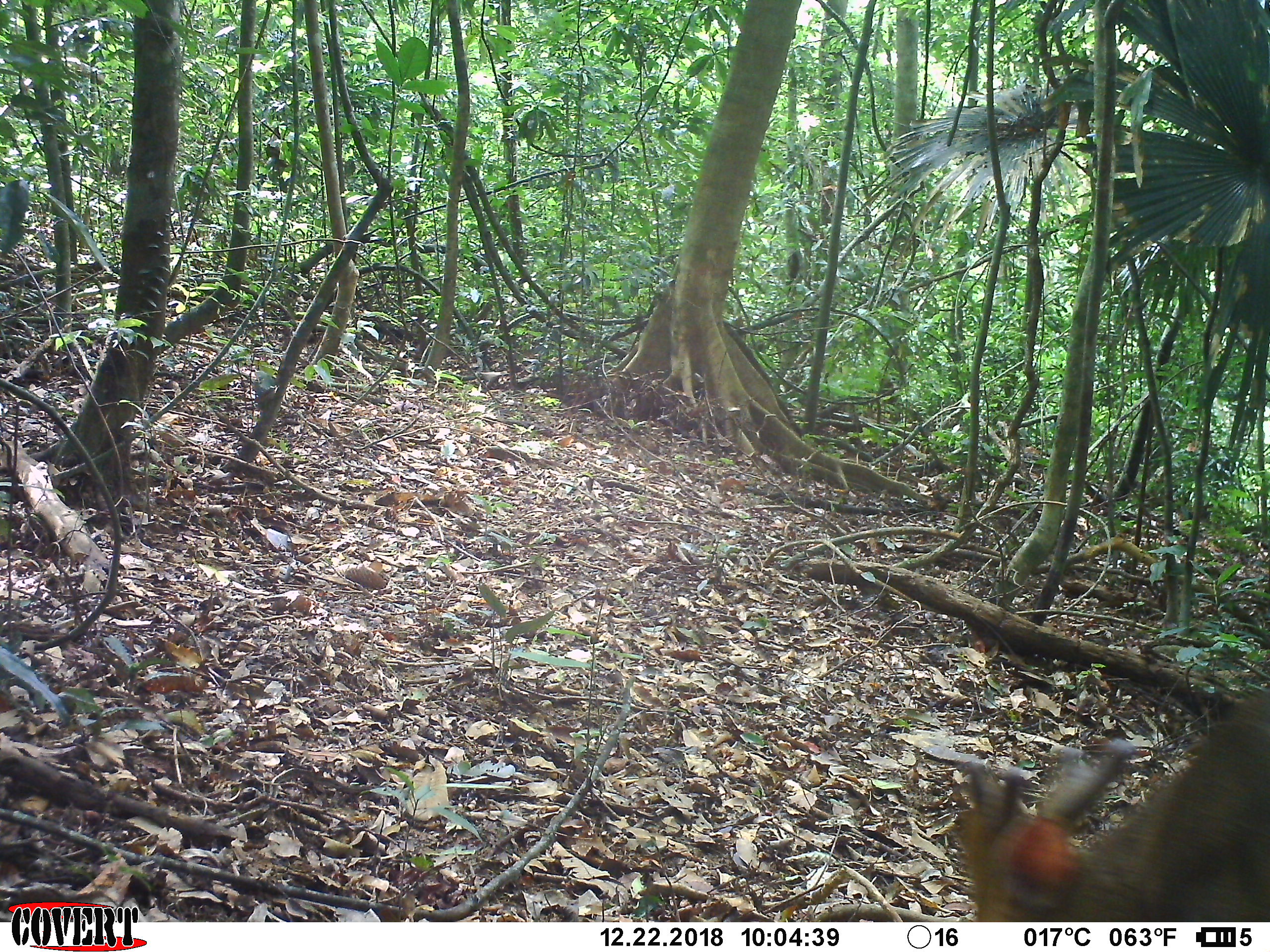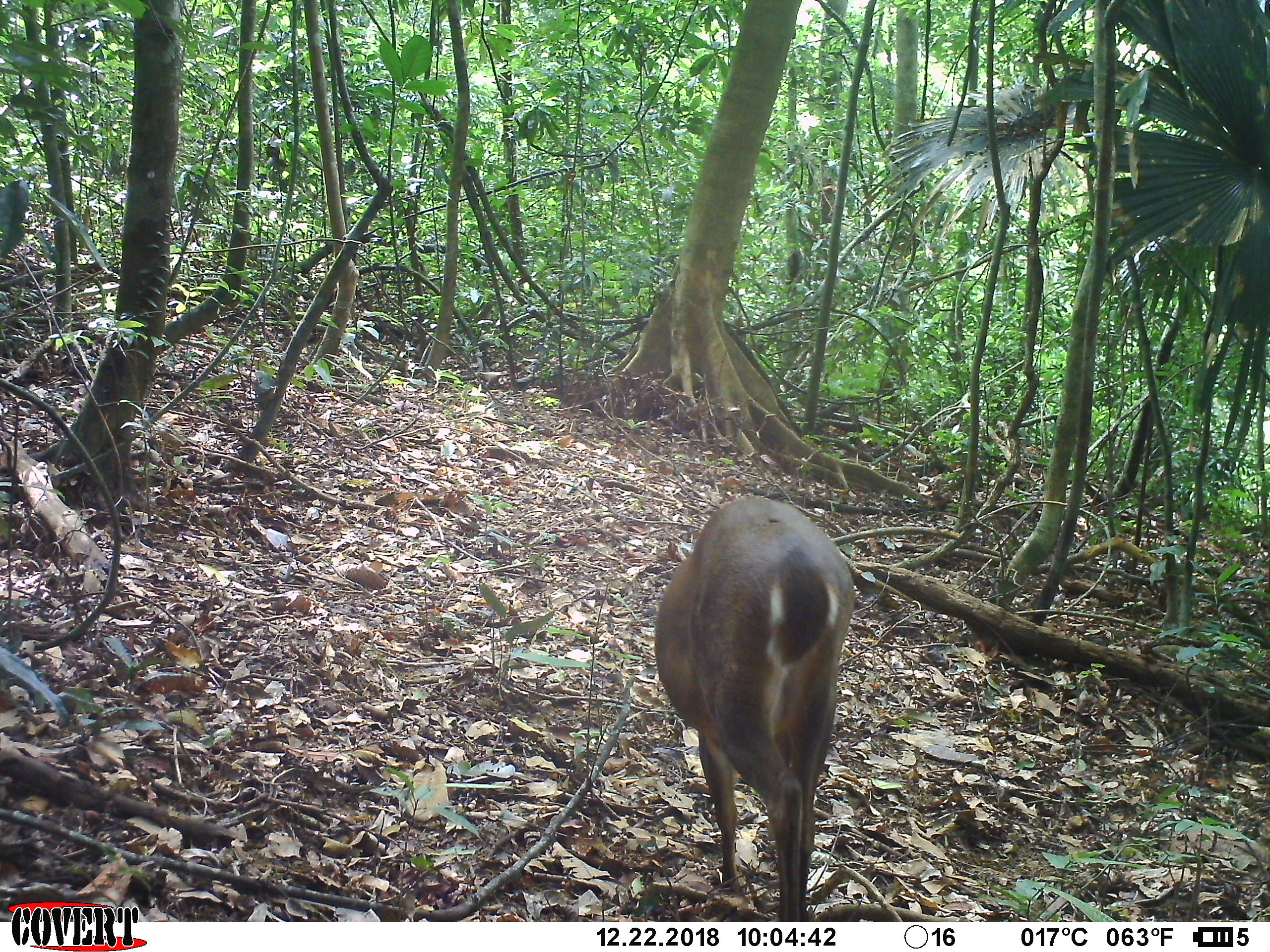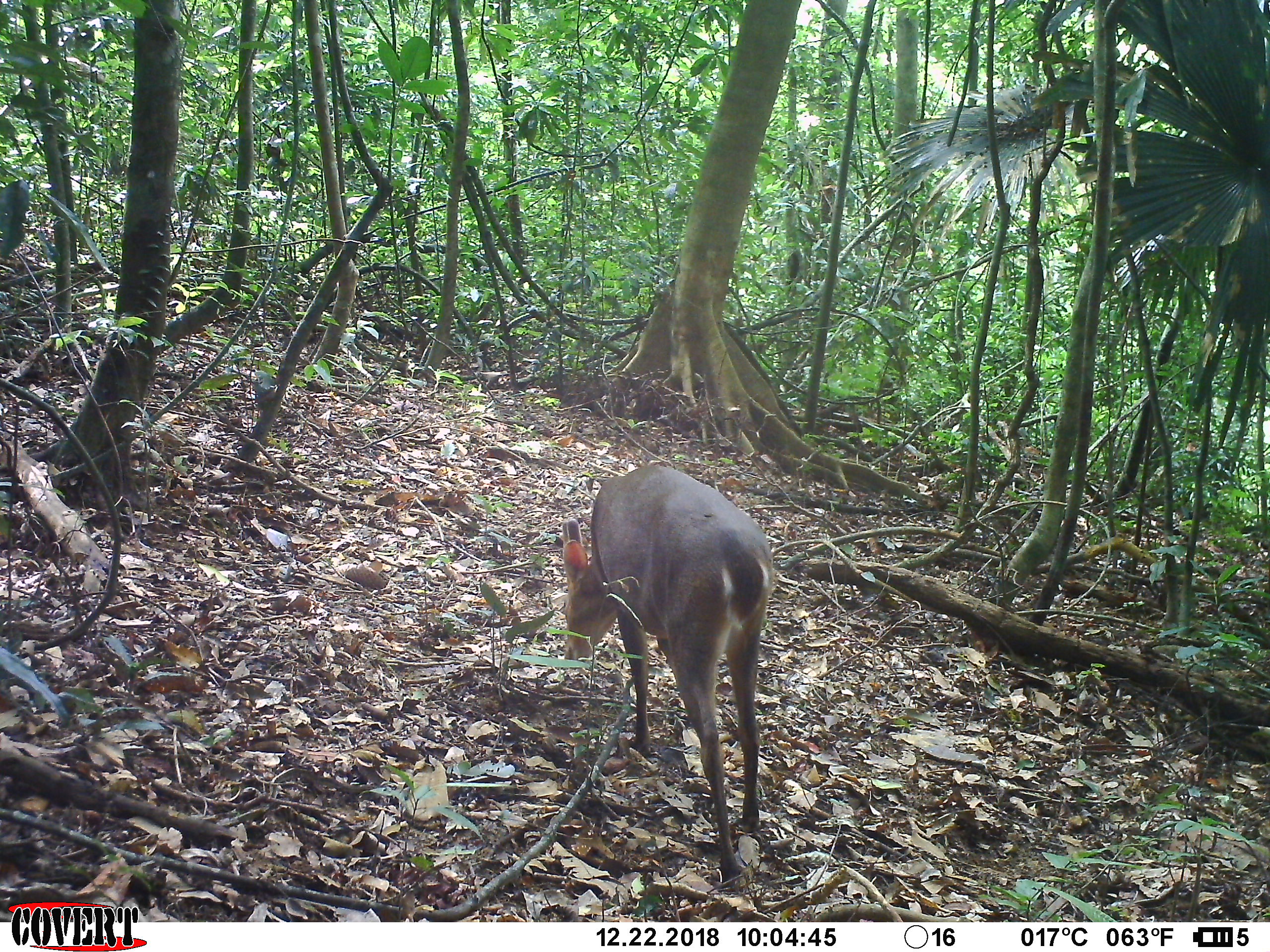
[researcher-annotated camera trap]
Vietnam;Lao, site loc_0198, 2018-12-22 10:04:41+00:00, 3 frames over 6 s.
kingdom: Animalia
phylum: Chordata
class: Mammalia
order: Artiodactyla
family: Cervidae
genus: Muntiacus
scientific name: Muntiacus vuquangensis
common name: large-antlered muntjac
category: large antlered muntjac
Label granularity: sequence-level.